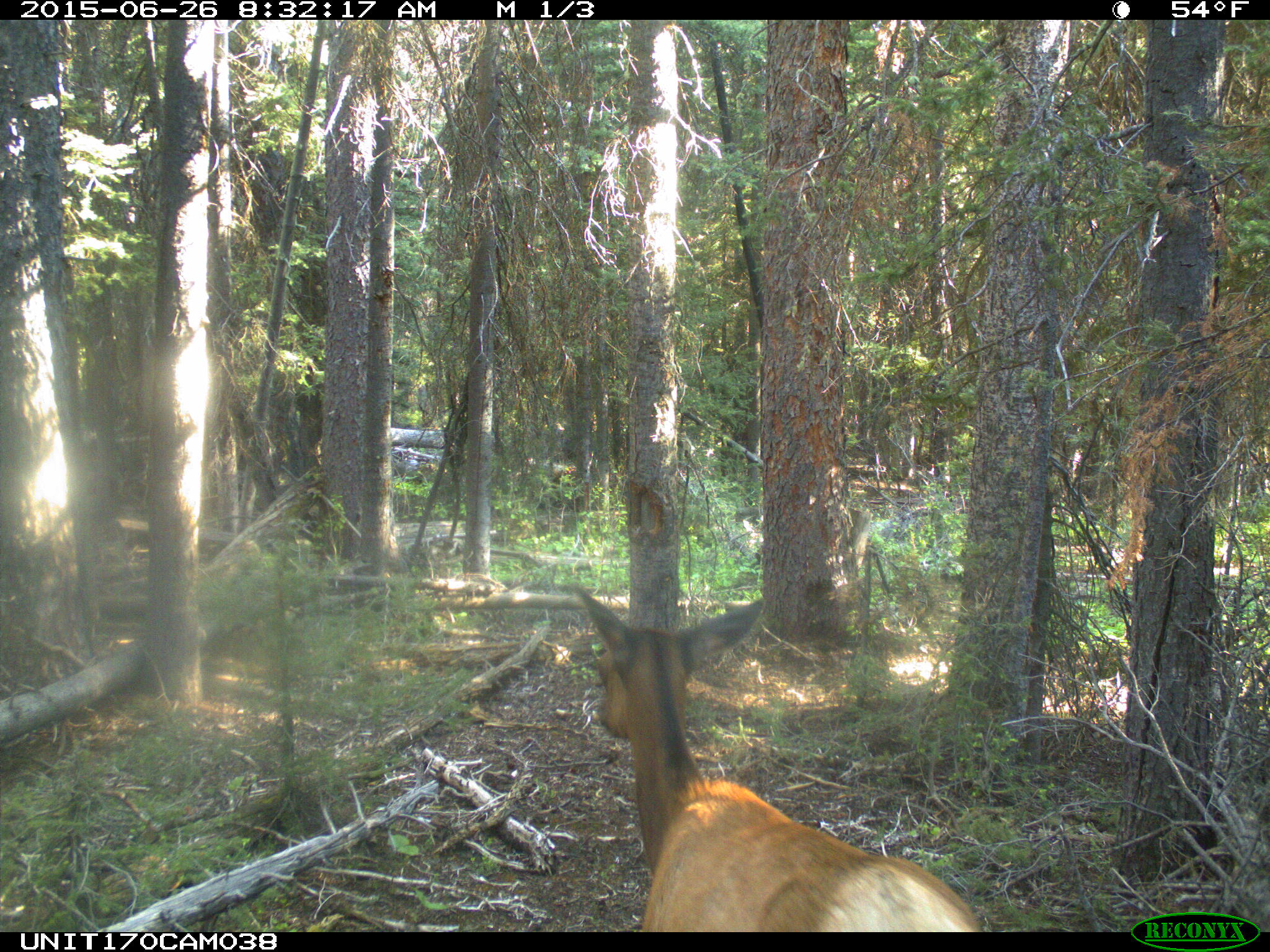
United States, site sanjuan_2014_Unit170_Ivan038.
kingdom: Animalia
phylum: Chordata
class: Mammalia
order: Artiodactyla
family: Cervidae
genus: Cervus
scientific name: Cervus elaphus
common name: red deer